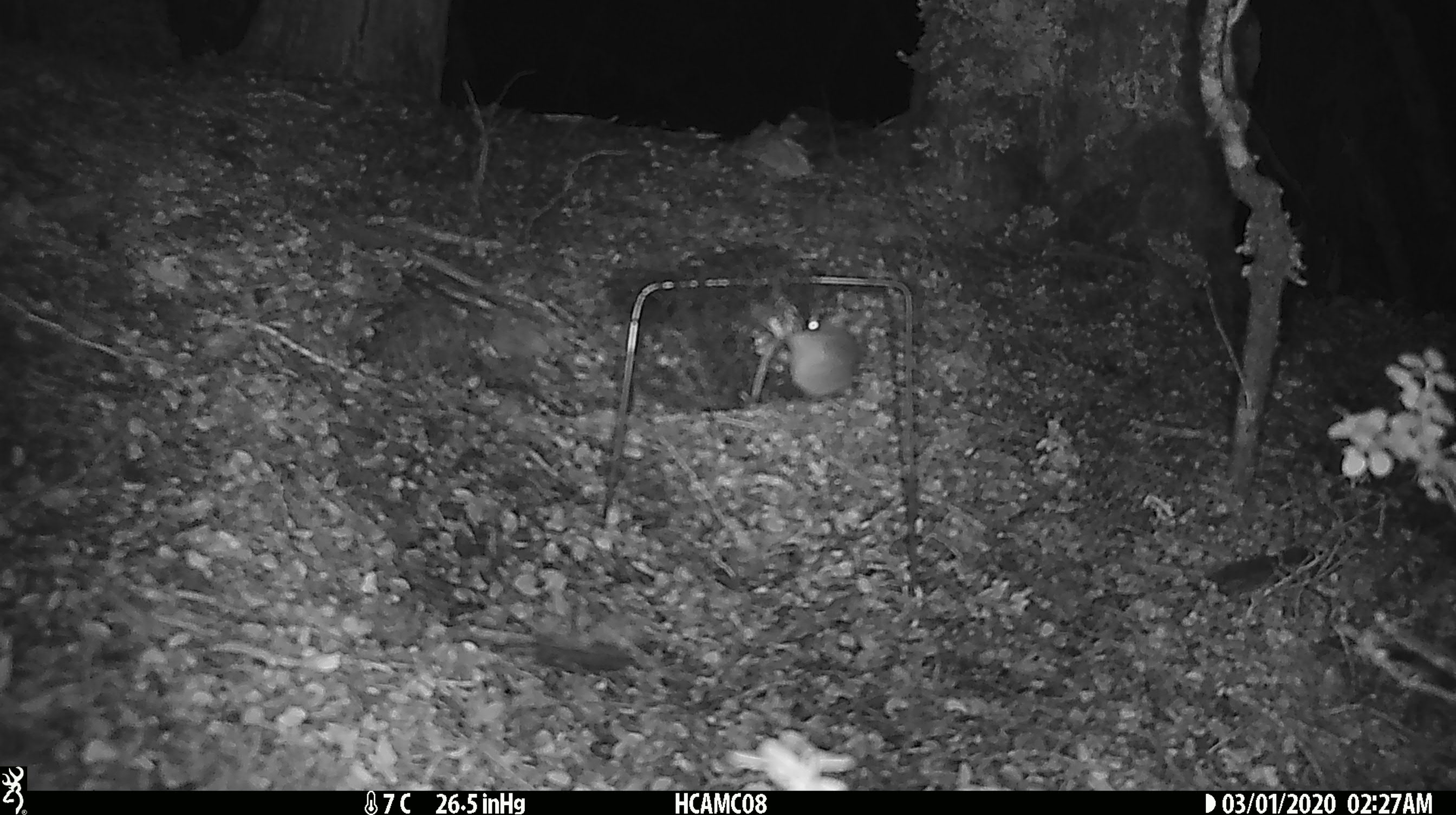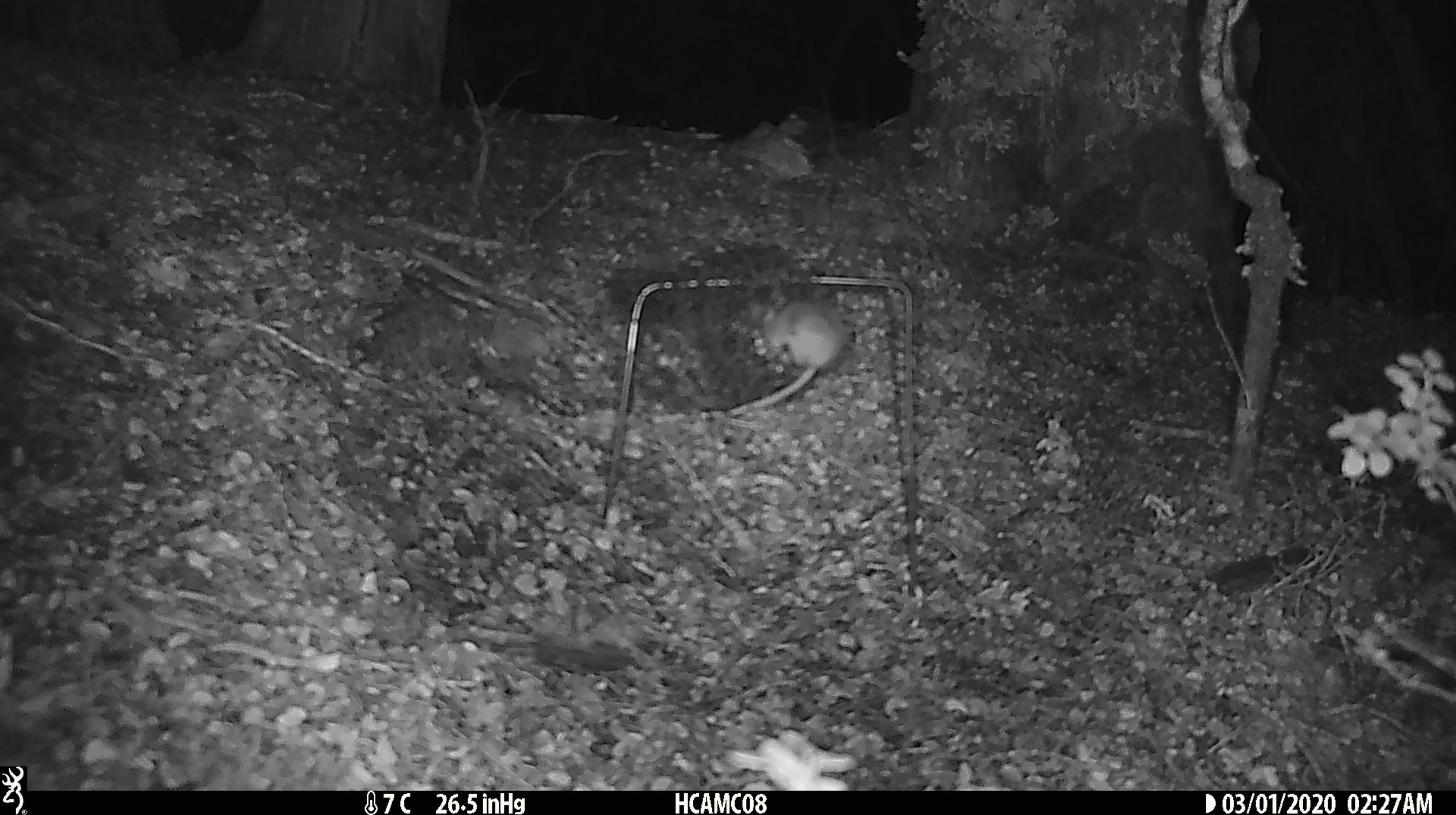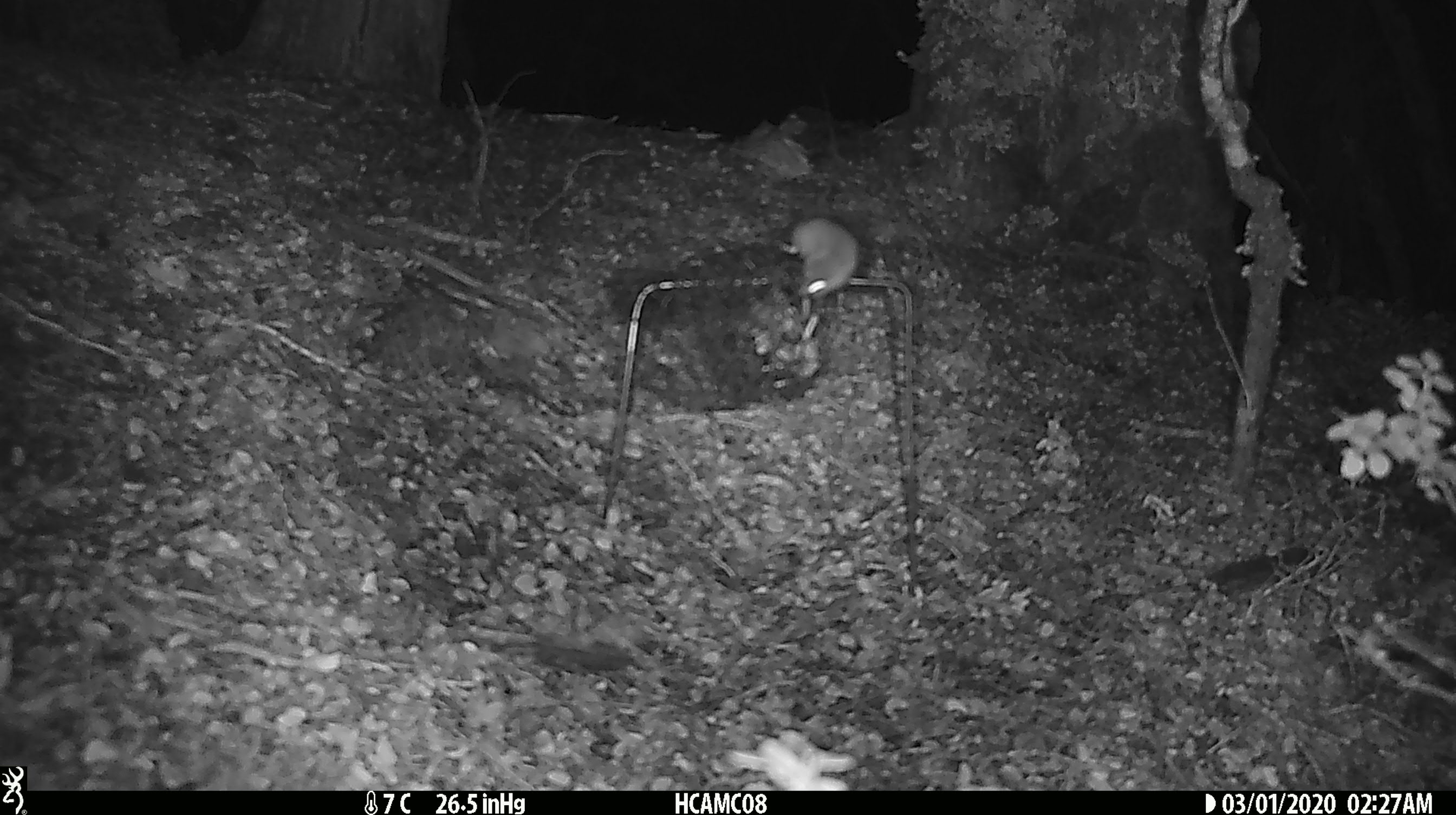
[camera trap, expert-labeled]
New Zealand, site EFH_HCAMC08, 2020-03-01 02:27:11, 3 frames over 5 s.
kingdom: Animalia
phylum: Chordata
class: Mammalia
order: Rodentia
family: Muridae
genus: Mus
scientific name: Mus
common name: mouse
Mouse (Mus).